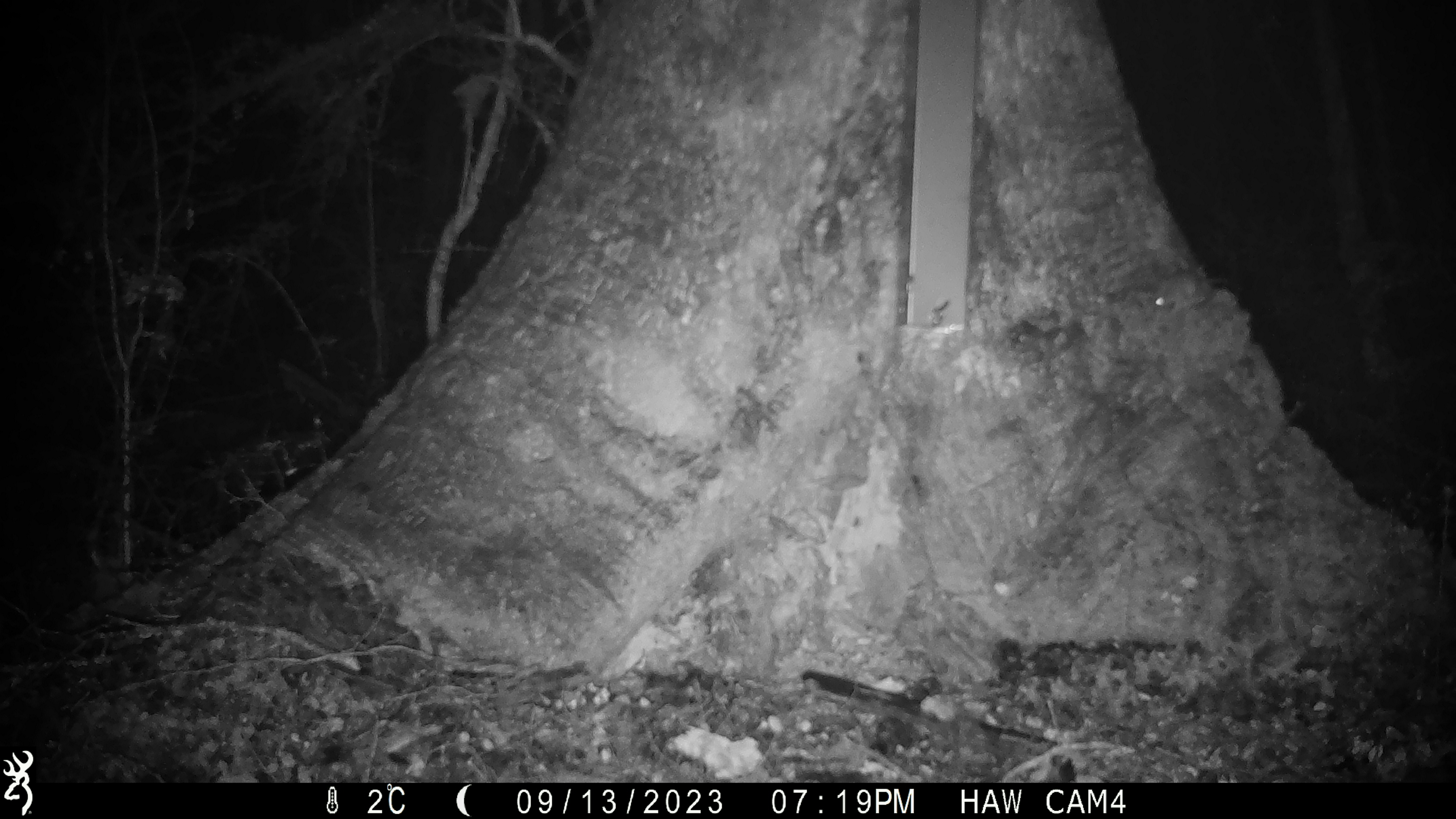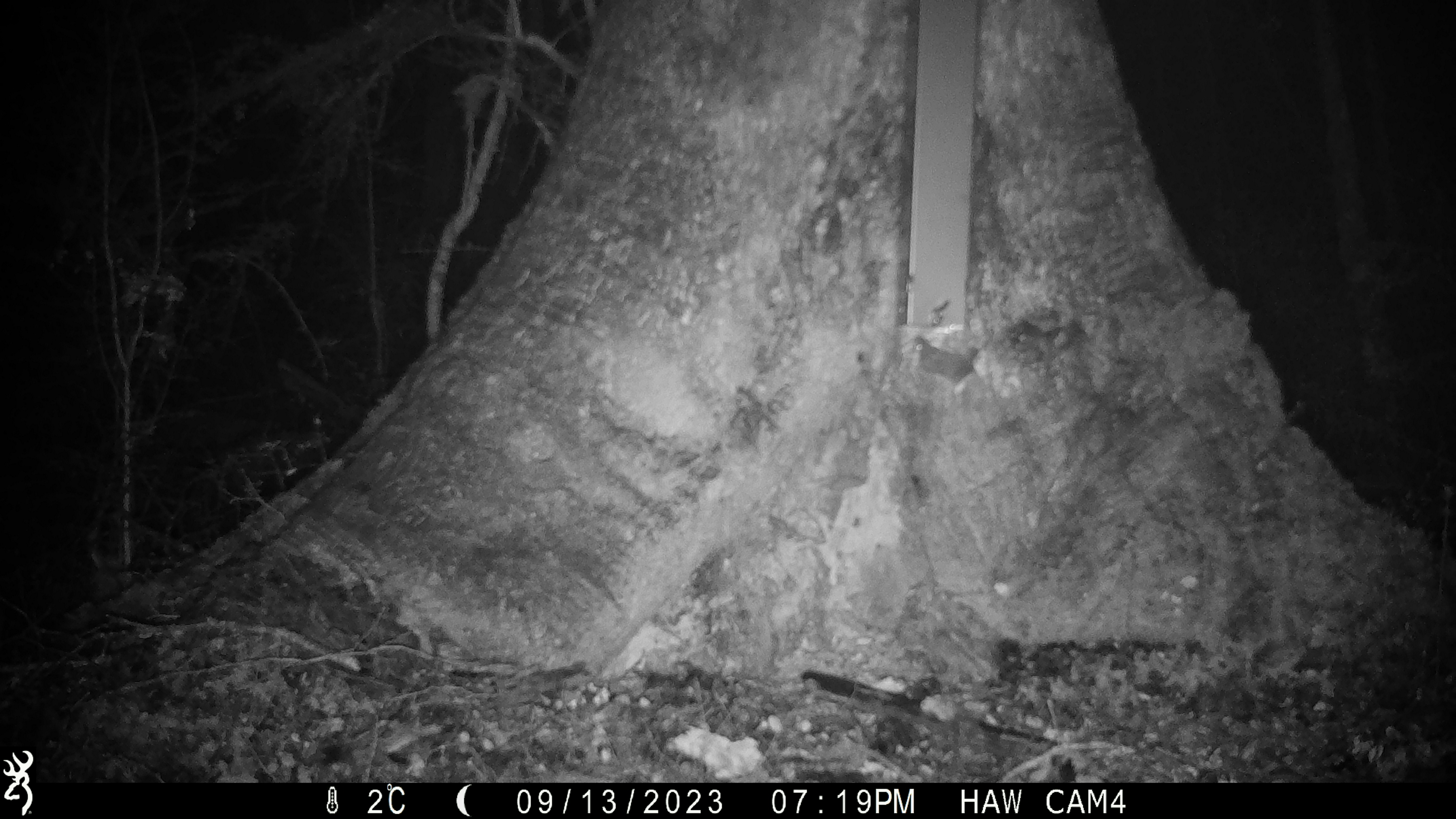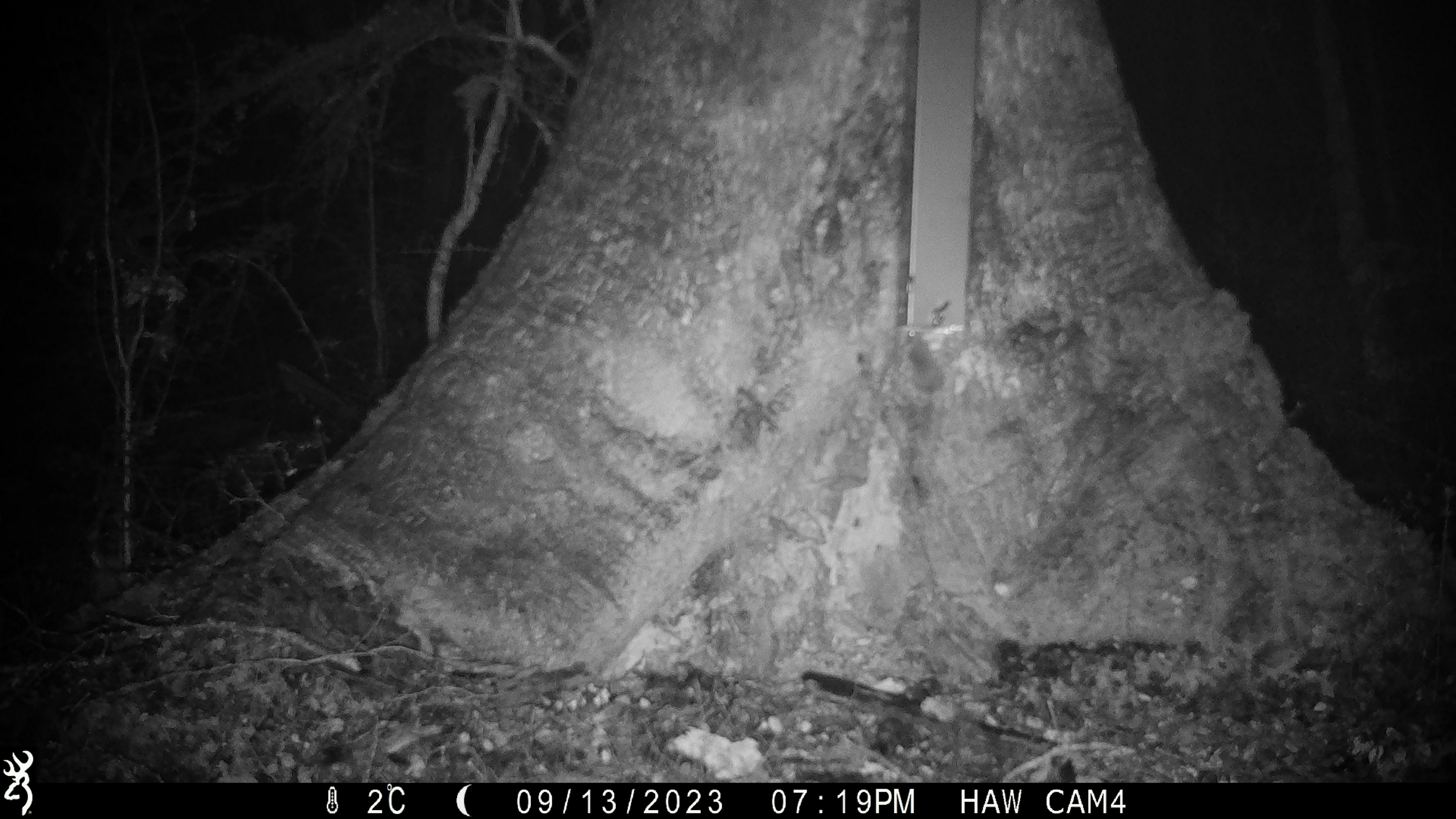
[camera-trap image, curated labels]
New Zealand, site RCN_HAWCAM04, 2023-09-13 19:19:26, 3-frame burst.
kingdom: Animalia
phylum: Chordata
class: Mammalia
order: Rodentia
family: Muridae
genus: Mus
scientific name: Mus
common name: mouse